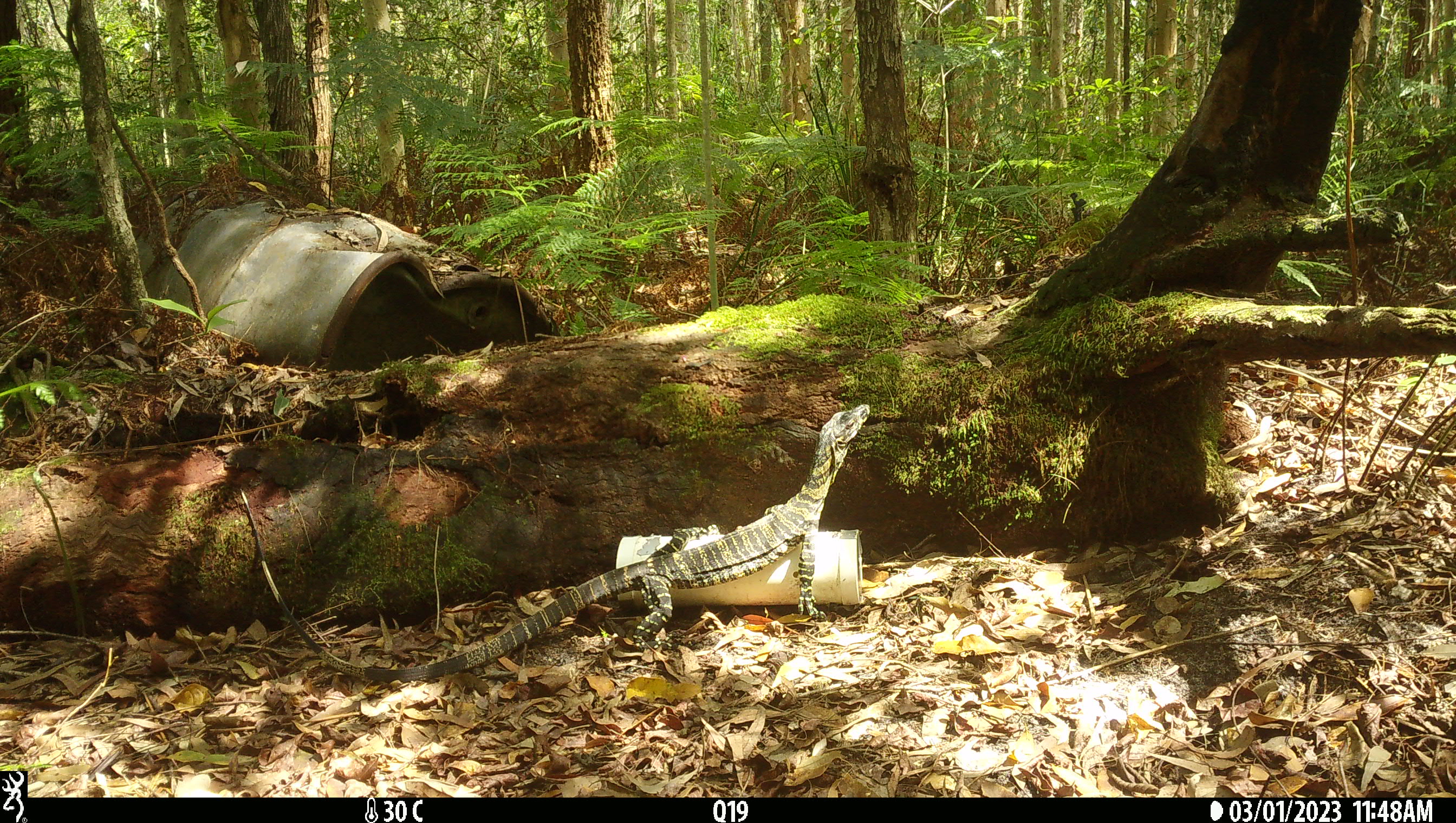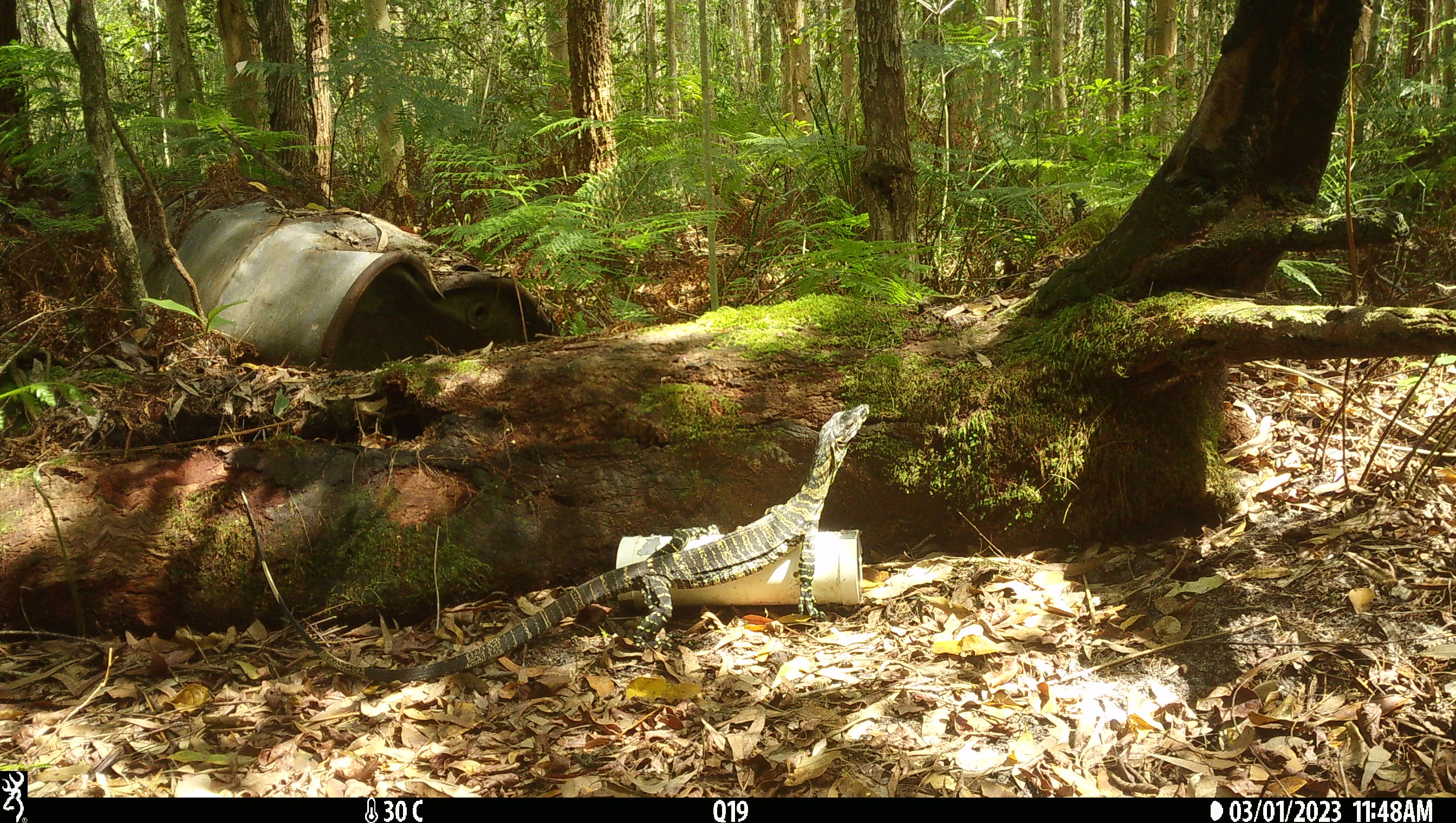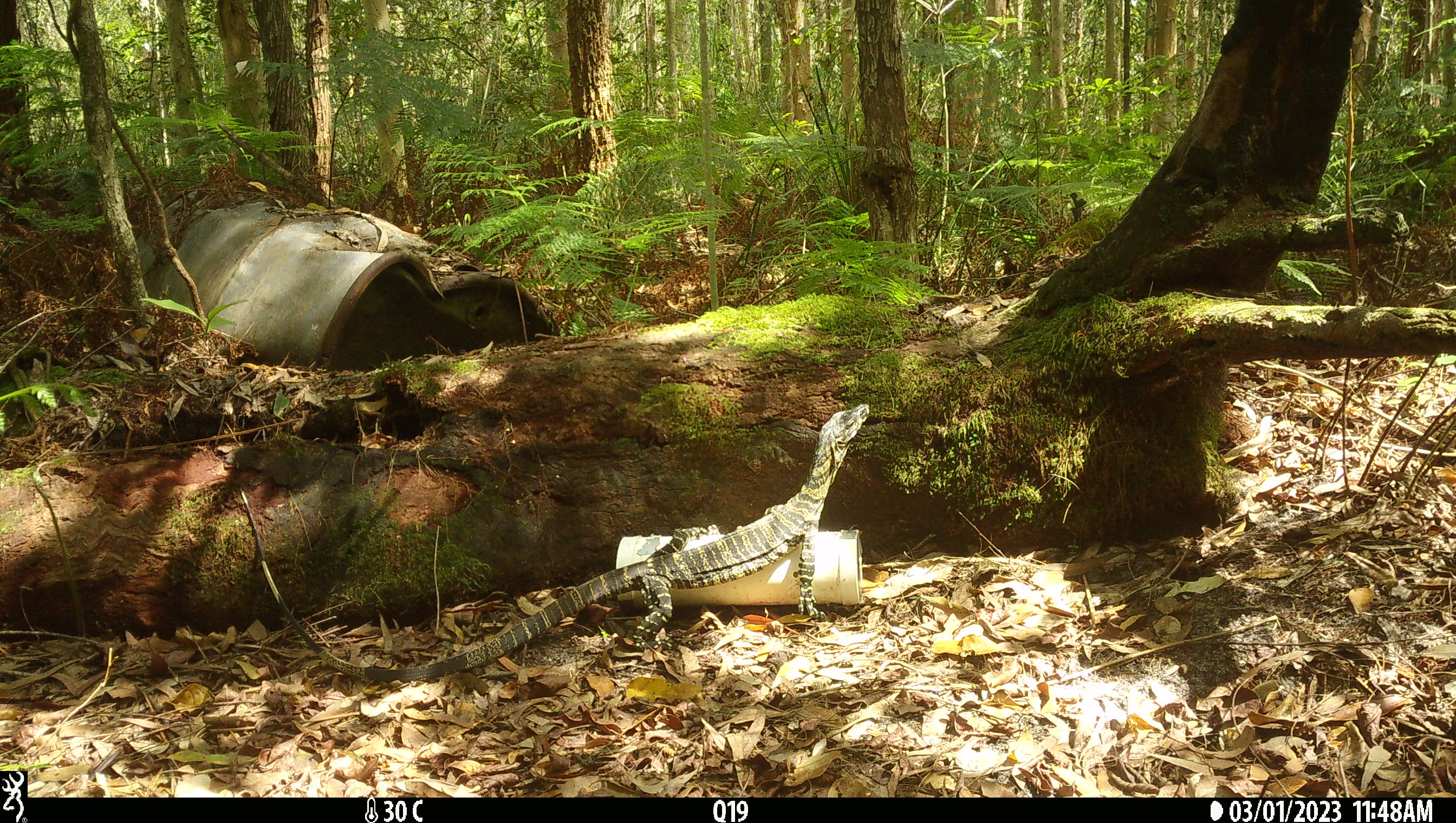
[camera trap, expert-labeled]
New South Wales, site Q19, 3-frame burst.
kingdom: Animalia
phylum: Chordata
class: Reptilia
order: Squamata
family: Varanidae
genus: Varanus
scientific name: Varanus varius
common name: lace monitor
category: goanna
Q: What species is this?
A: Goanna (lace monitor) (Varanus varius).